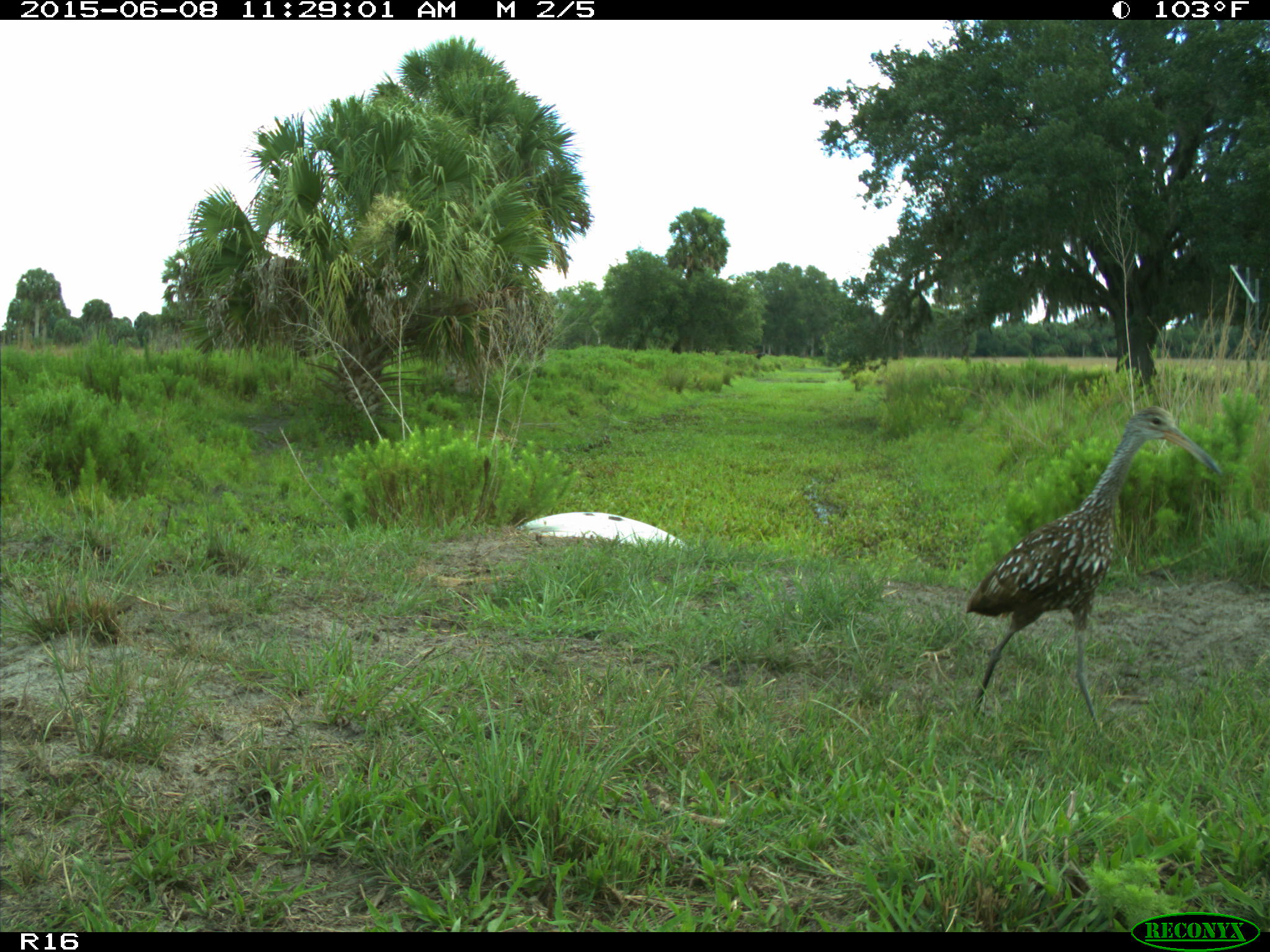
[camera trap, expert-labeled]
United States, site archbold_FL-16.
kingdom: Animalia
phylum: Chordata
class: Aves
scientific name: Aves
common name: birds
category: unidentified bird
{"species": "unidentified bird (birds) (Aves)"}